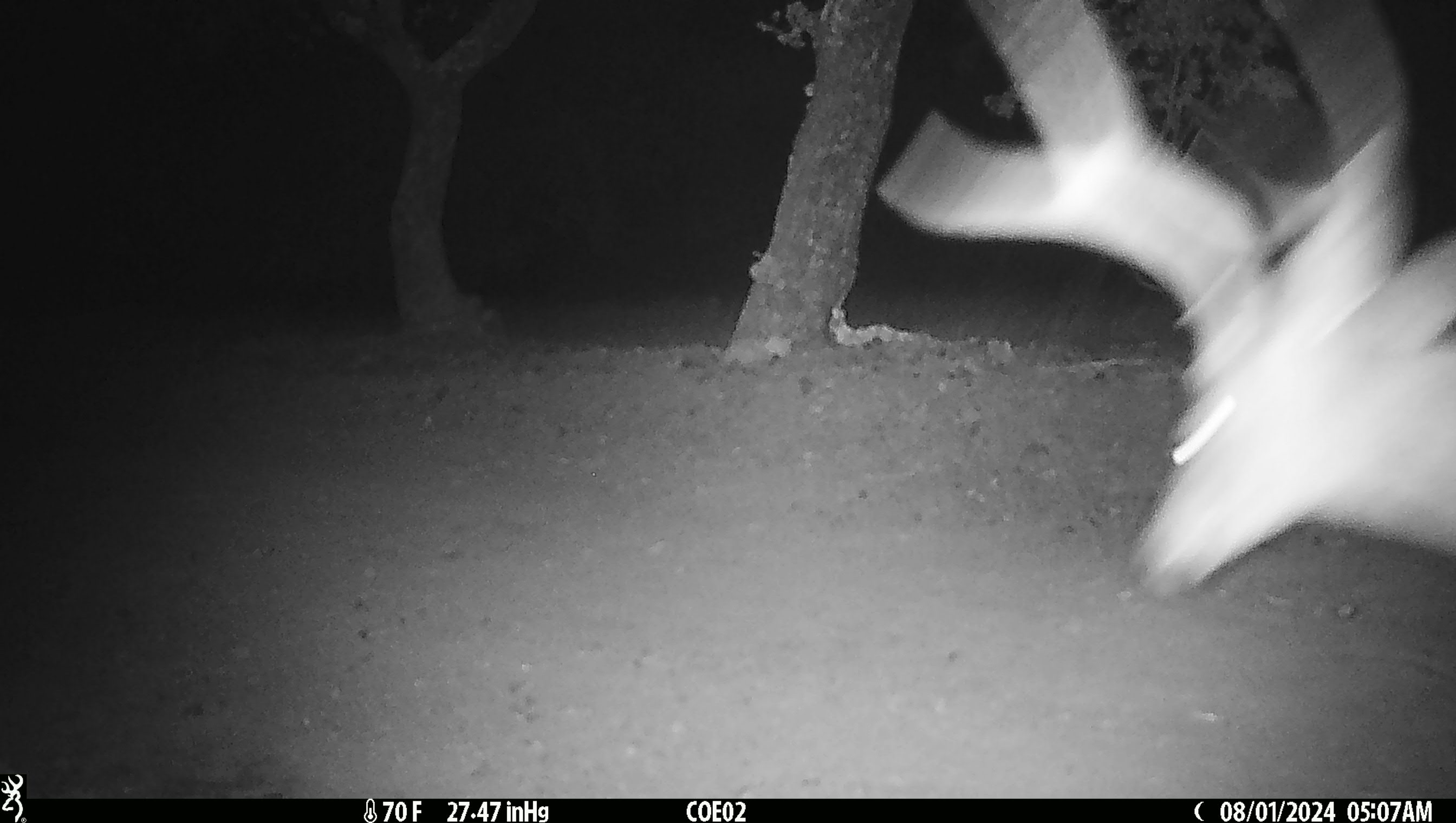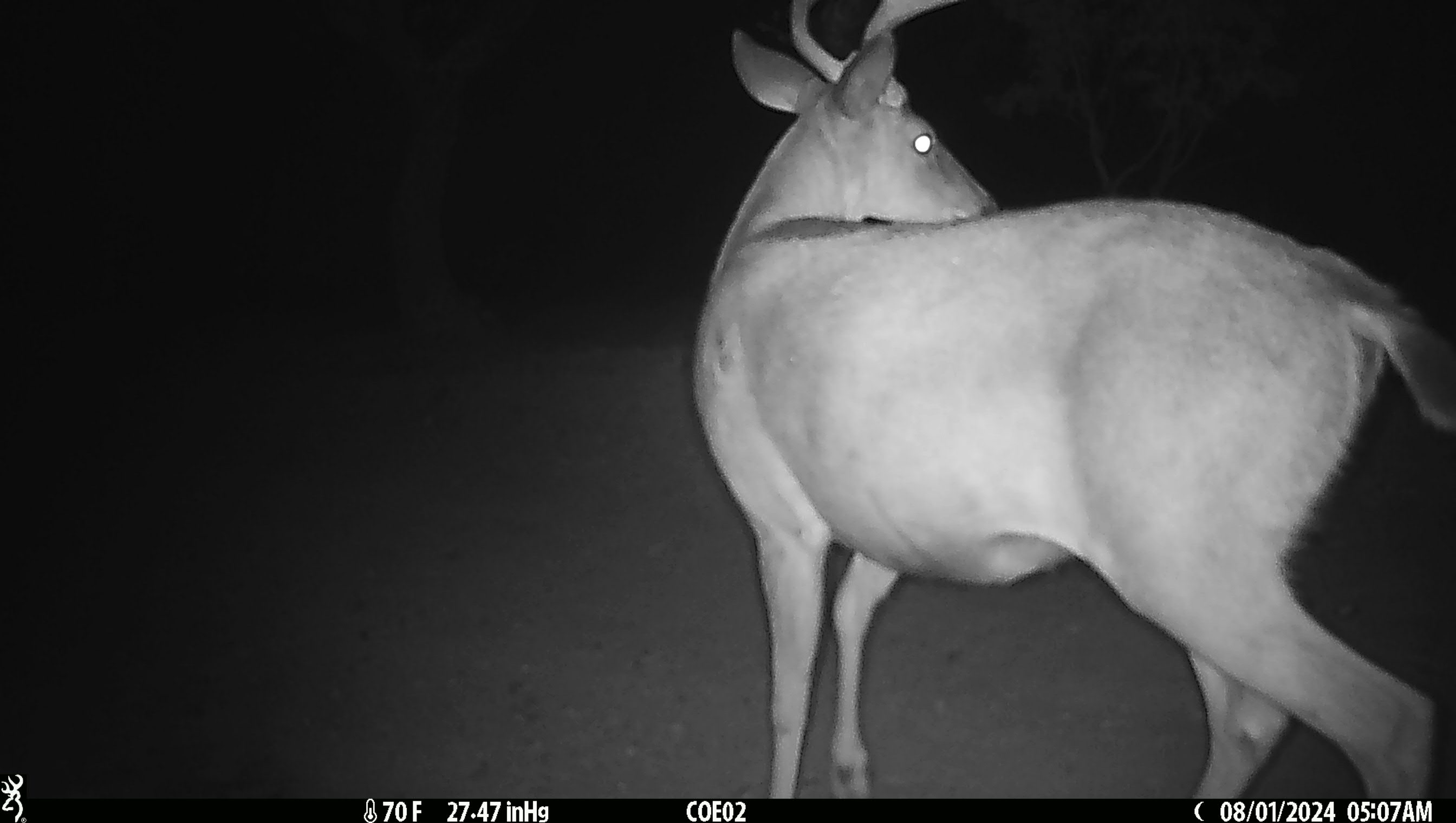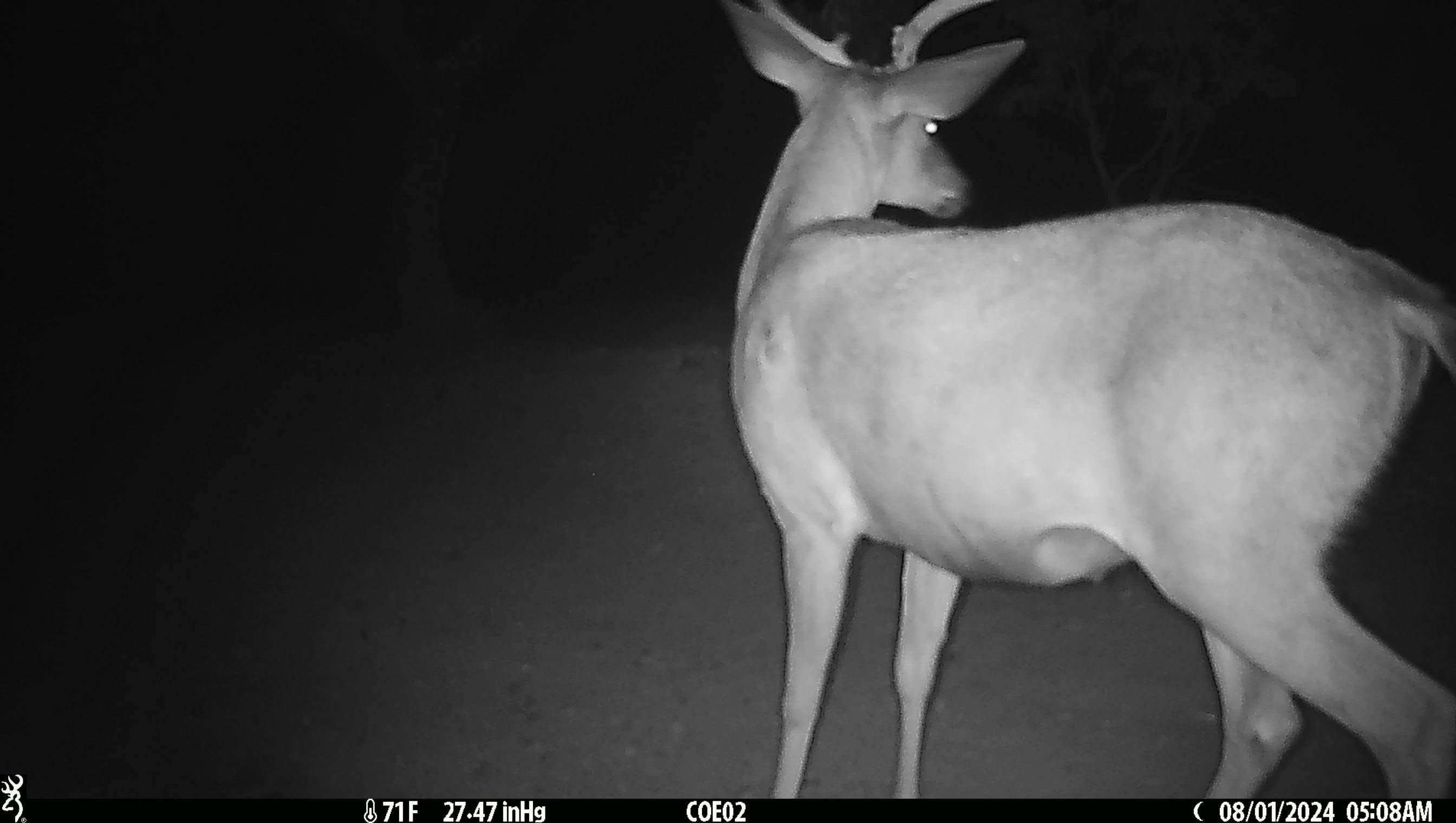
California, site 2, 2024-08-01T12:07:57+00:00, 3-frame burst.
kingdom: Animalia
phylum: Chordata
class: Mammalia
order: Artiodactyla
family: Cervidae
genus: Odocoileus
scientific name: Odocoileus hemionus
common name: mule deer